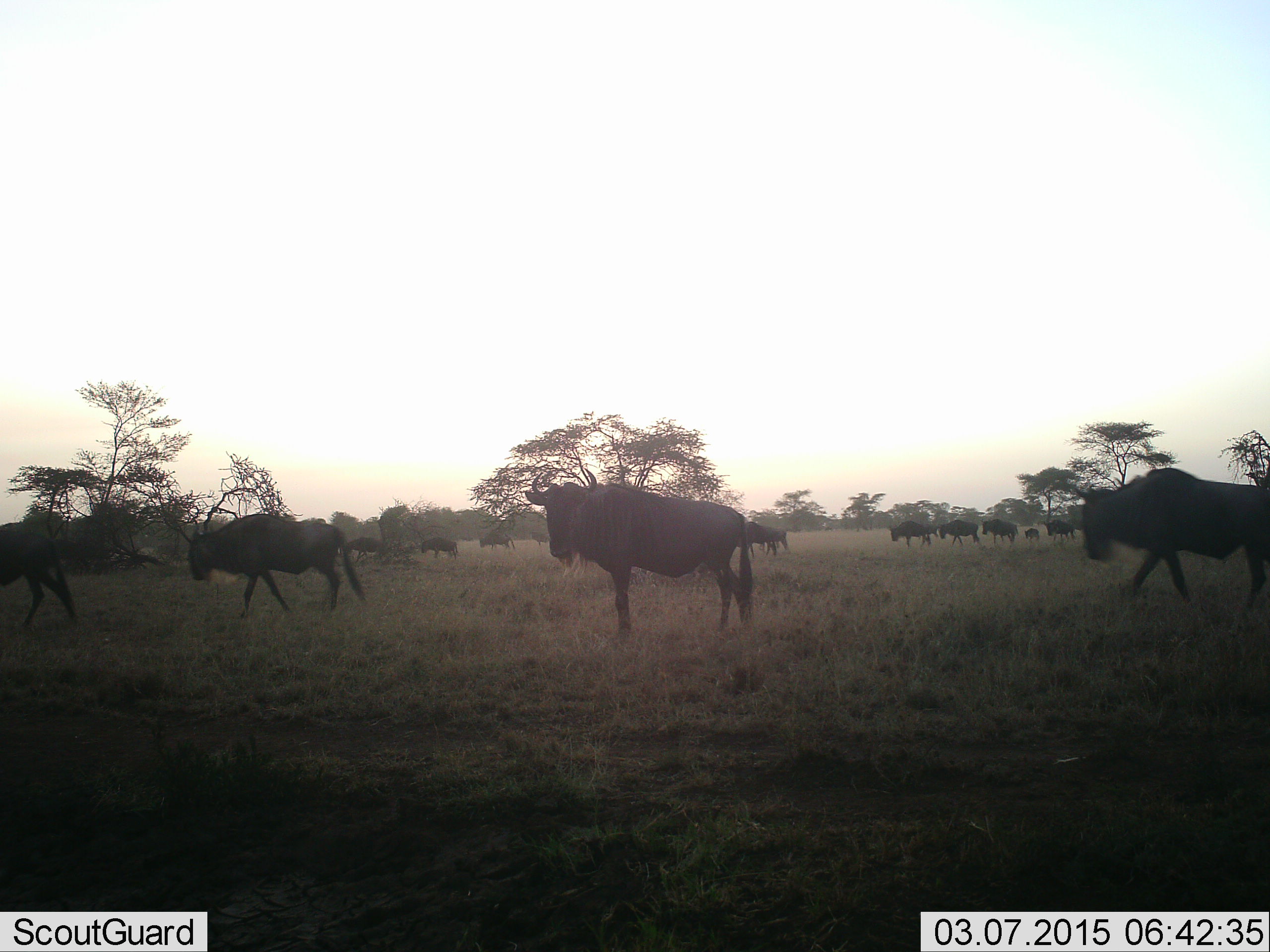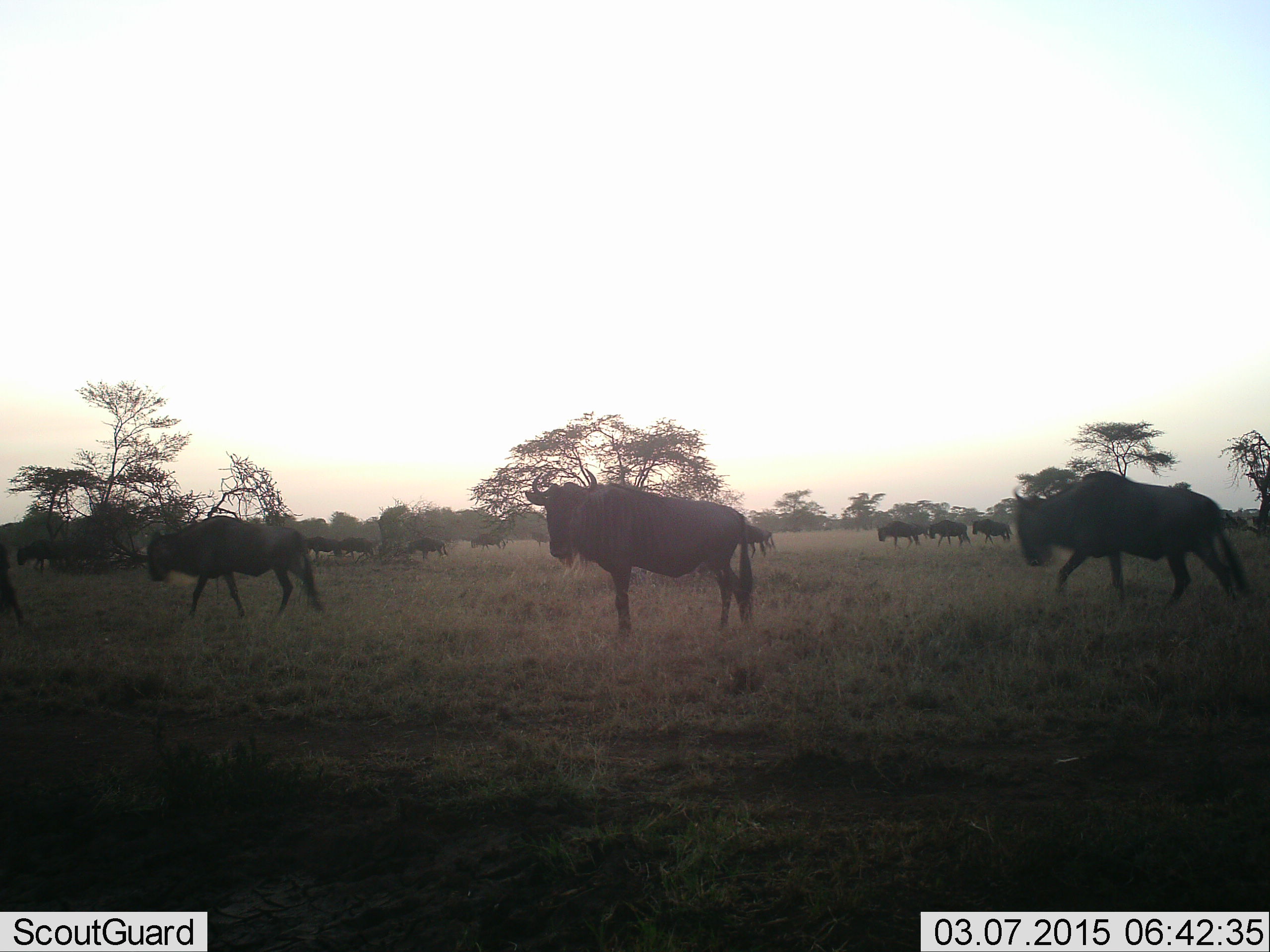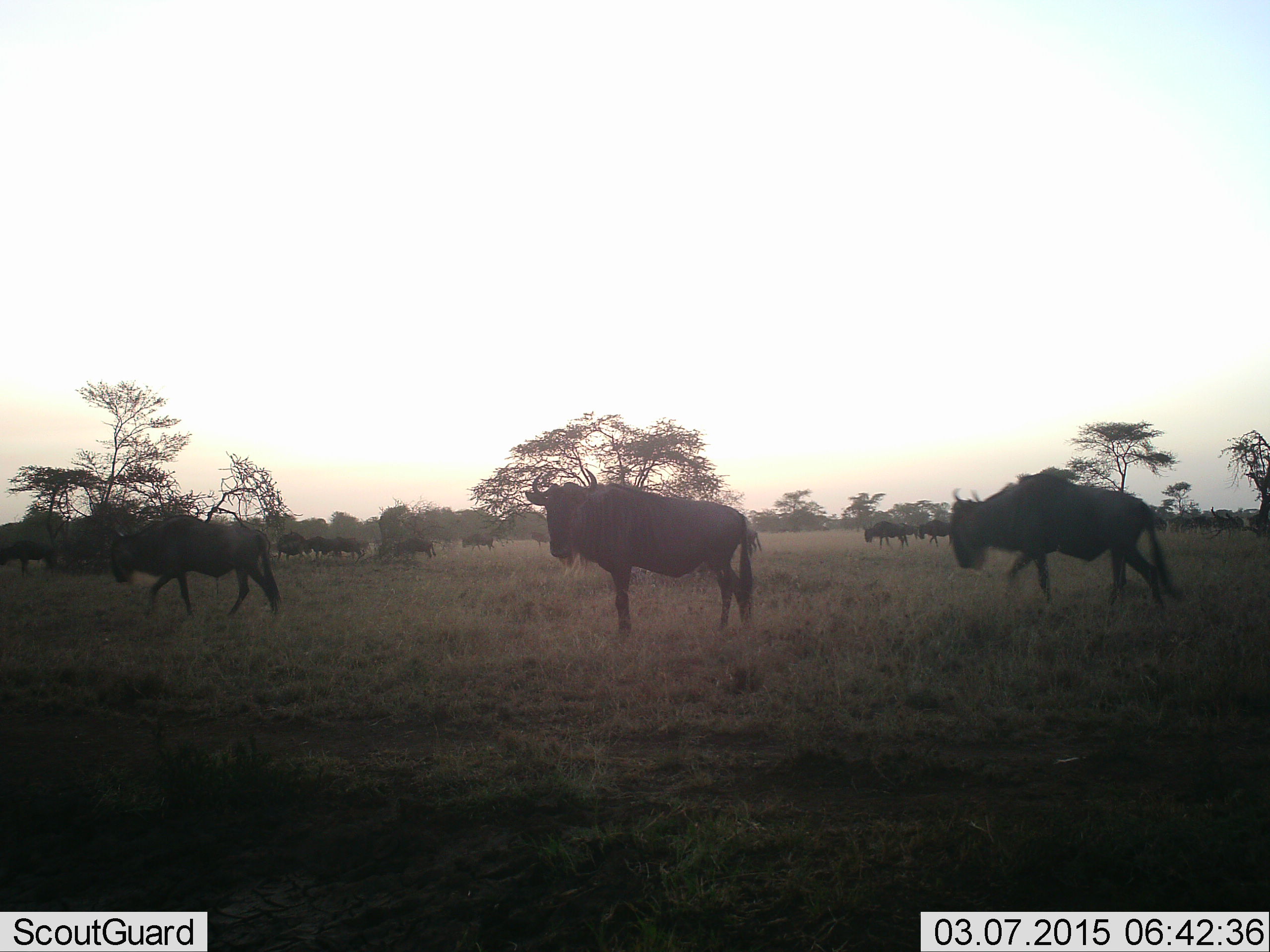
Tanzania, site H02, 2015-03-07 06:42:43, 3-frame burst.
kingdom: Animalia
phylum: Chordata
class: Mammalia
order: Artiodactyla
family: Bovidae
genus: Connochaetes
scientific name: Connochaetes taurinus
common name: blue wildebeest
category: wildebeest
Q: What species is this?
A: Wildebeest (blue wildebeest) (Connochaetes taurinus).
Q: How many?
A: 11-50.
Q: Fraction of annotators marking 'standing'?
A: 50%.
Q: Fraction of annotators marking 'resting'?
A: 0%.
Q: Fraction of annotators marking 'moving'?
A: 90%.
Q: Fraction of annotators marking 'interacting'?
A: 0%.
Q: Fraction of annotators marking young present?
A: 0%.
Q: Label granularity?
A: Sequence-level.